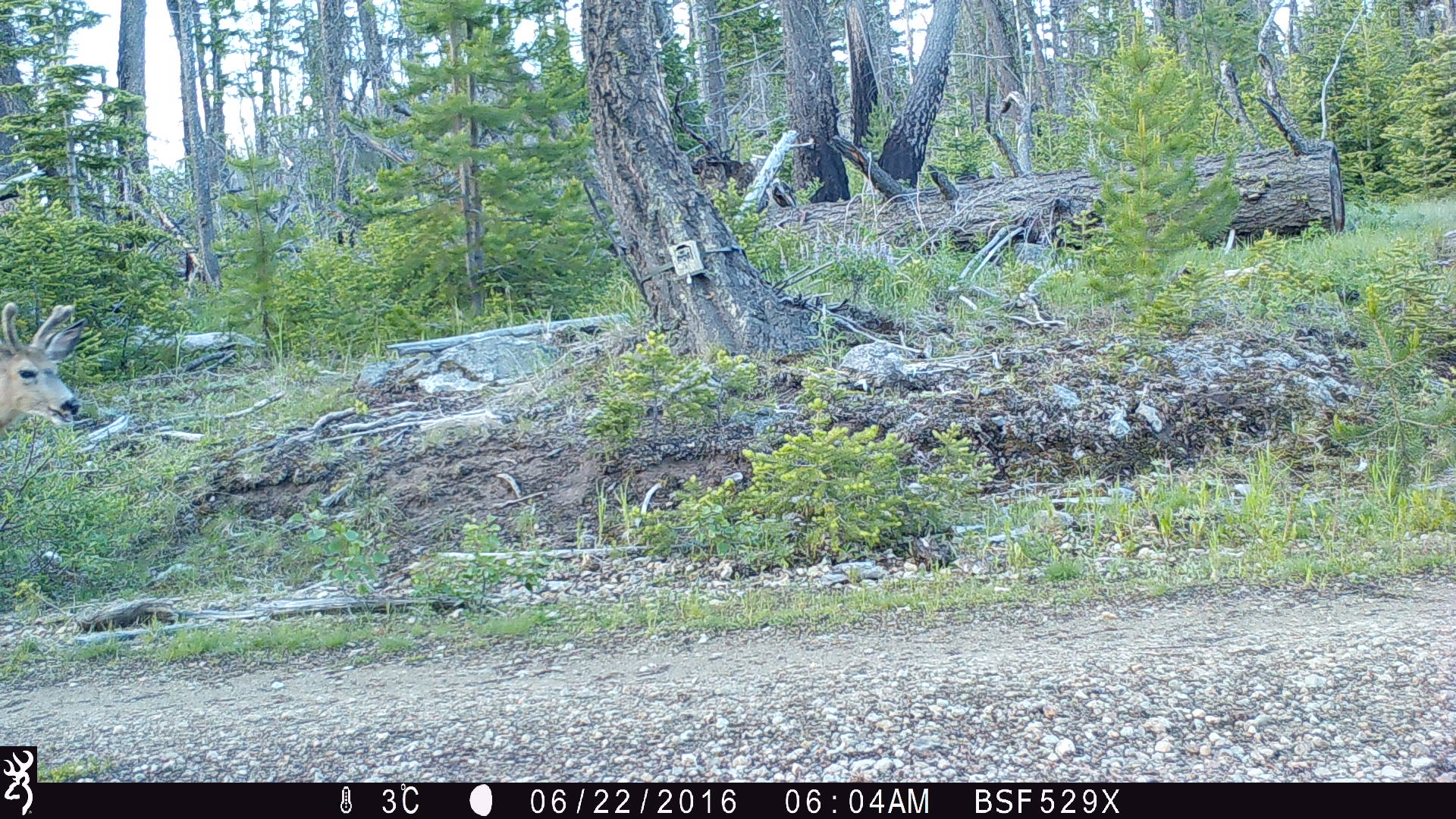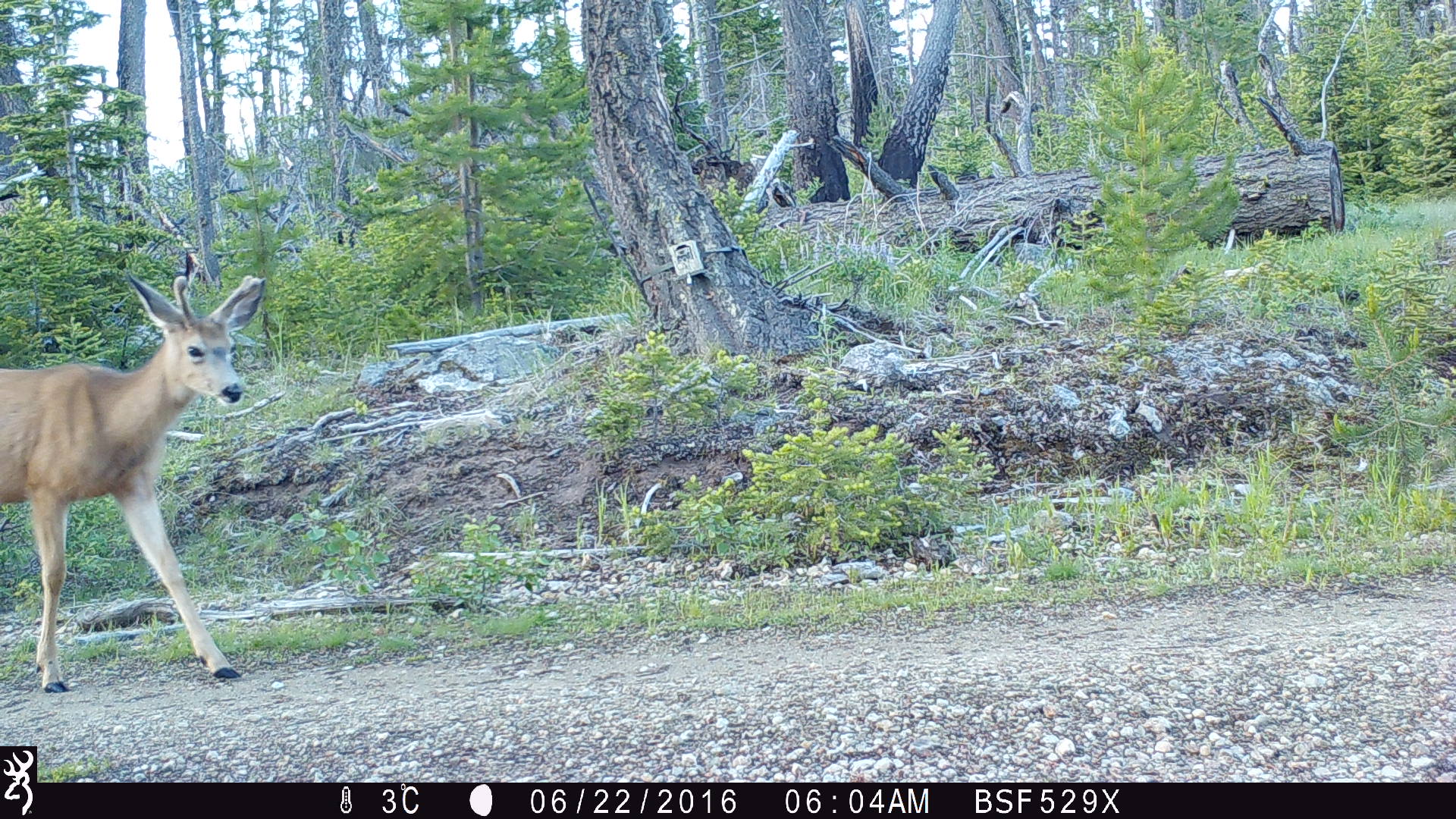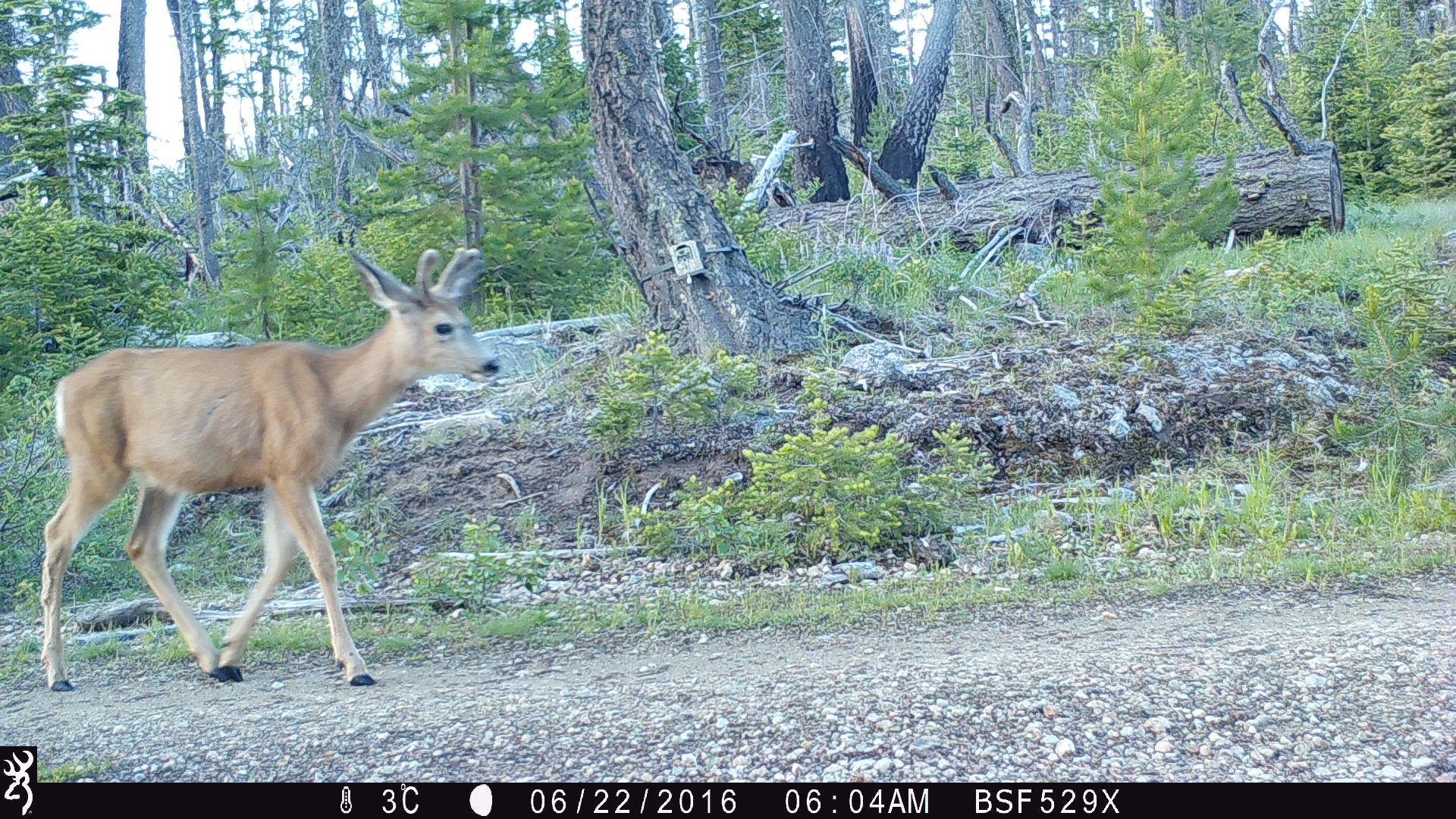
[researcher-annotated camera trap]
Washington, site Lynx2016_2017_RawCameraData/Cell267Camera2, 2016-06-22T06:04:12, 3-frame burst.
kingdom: Animalia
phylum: Chordata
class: Mammalia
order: Artiodactyla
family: Cervidae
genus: Odocoileus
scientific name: Odocoileus hemionus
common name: mule deer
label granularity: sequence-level